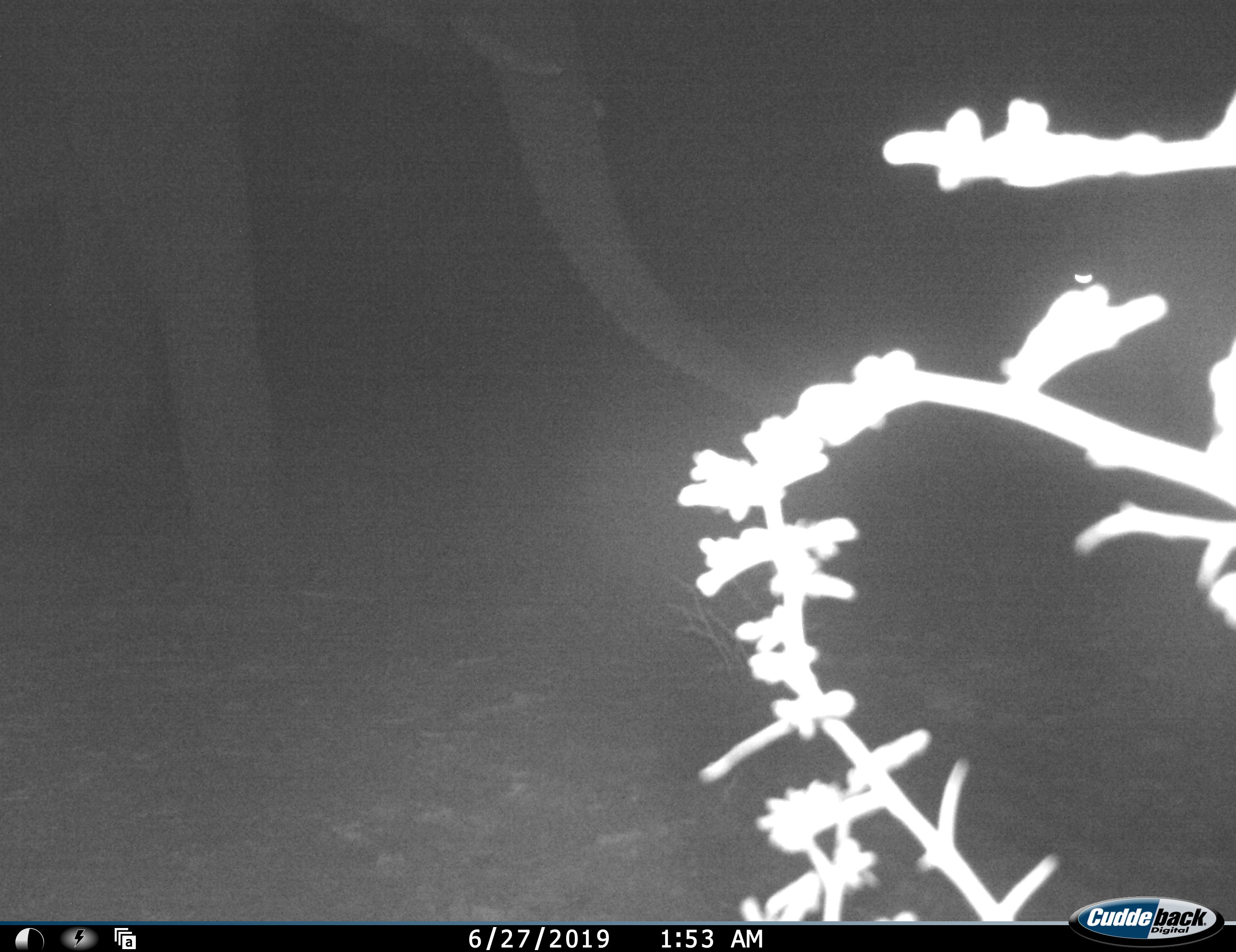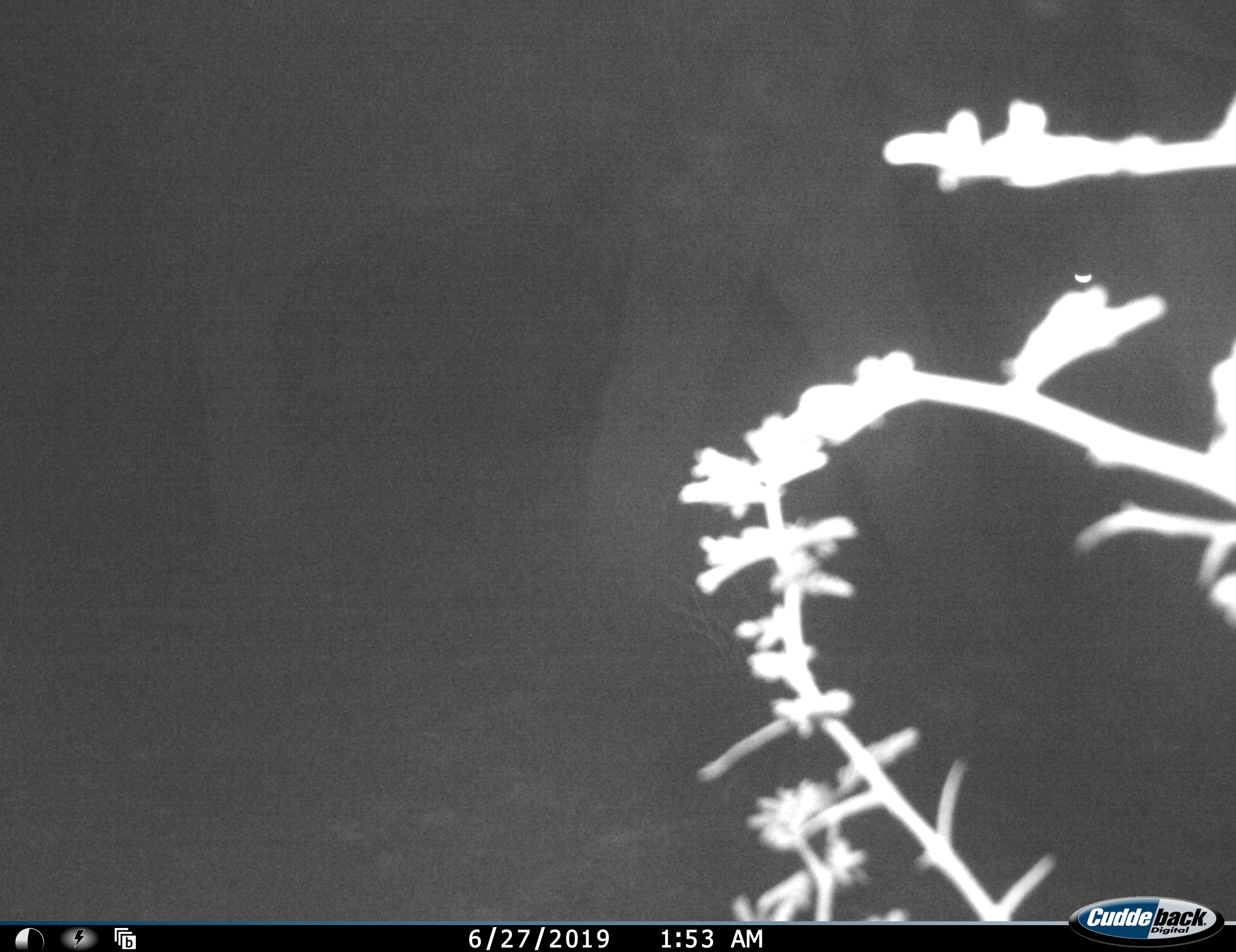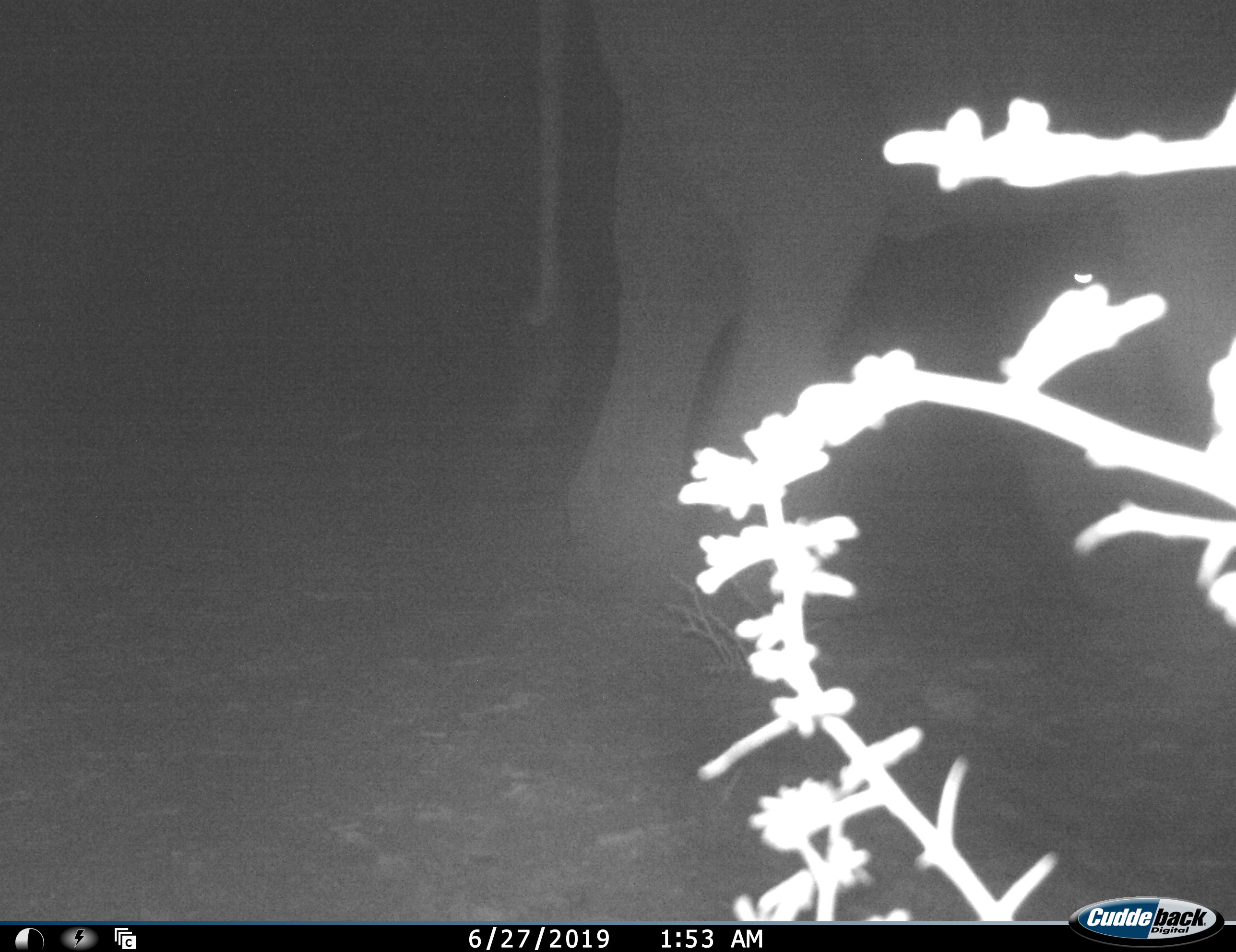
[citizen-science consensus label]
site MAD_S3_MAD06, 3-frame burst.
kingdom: Animalia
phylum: Chordata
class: Mammalia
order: Proboscidea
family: Elephantidae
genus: Loxodonta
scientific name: Loxodonta africana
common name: african bush elephant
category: elephant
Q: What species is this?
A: Elephant (african bush elephant) (Loxodonta africana).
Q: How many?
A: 1.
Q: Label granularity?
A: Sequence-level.